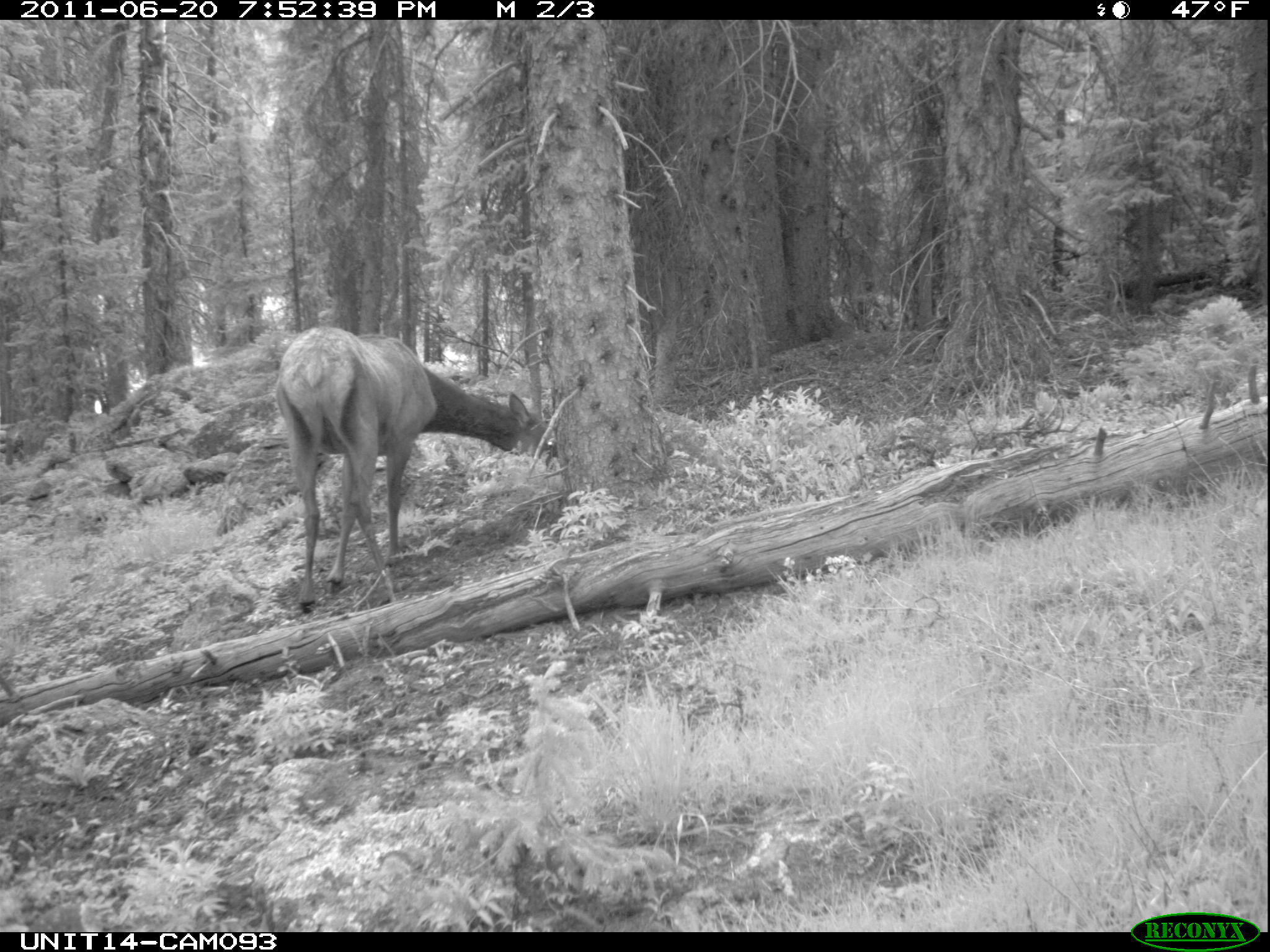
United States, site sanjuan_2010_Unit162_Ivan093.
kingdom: Animalia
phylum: Chordata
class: Mammalia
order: Artiodactyla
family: Cervidae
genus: Cervus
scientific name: Cervus elaphus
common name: red deer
Cervus elaphus (red deer).